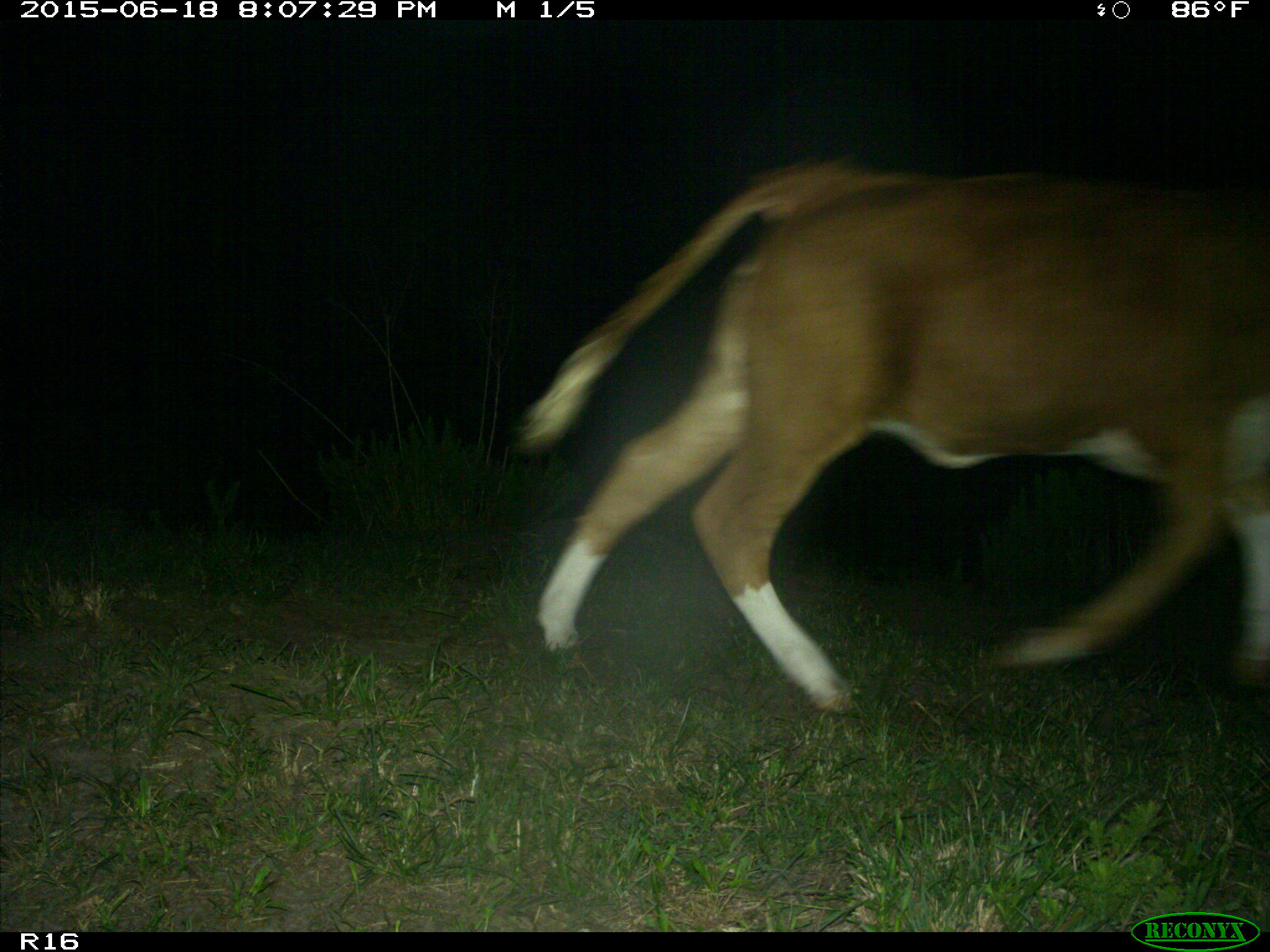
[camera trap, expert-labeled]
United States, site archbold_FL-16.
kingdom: Animalia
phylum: Chordata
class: Mammalia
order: Artiodactyla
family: Bovidae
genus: Bos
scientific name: Bos taurus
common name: domestic cow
Bos taurus (domestic cow).